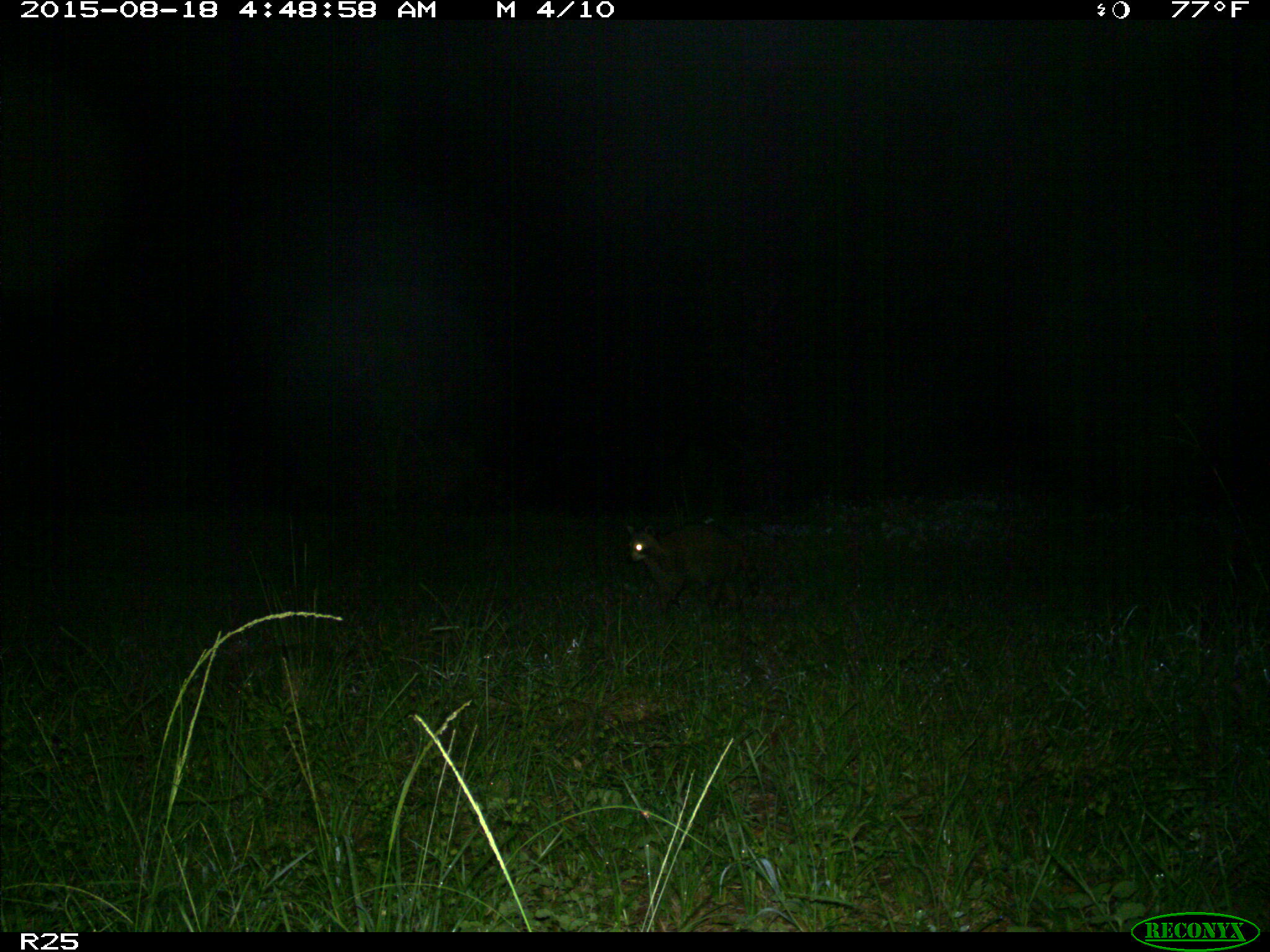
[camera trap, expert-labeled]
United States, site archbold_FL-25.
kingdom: Animalia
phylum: Chordata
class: Mammalia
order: Carnivora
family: Procyonidae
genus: Procyon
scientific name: Procyon lotor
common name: common raccoon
Procyon lotor (common raccoon).